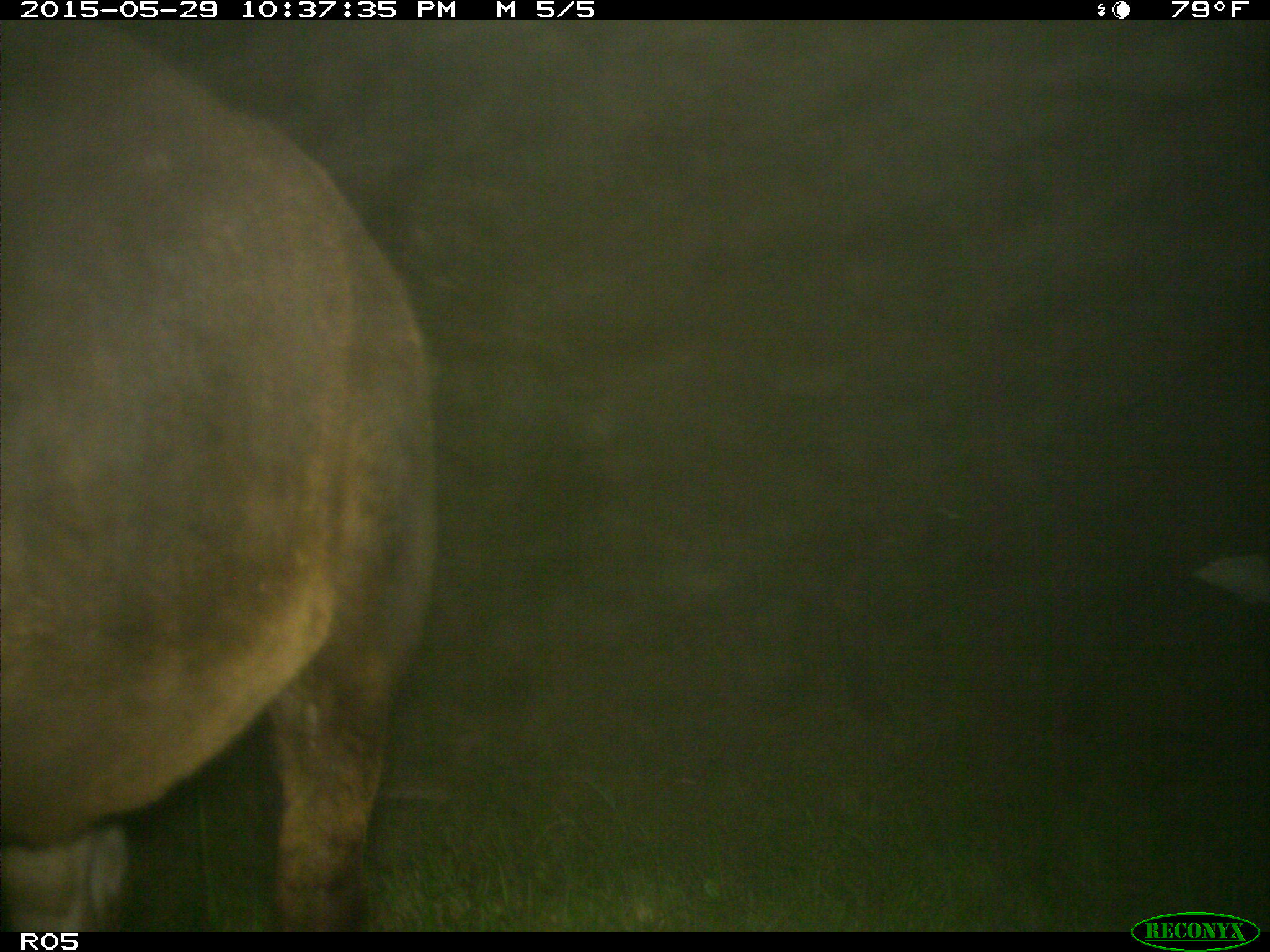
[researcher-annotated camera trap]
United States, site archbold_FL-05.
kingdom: Animalia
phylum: Chordata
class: Mammalia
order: Artiodactyla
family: Bovidae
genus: Bos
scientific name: Bos taurus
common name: domestic cow